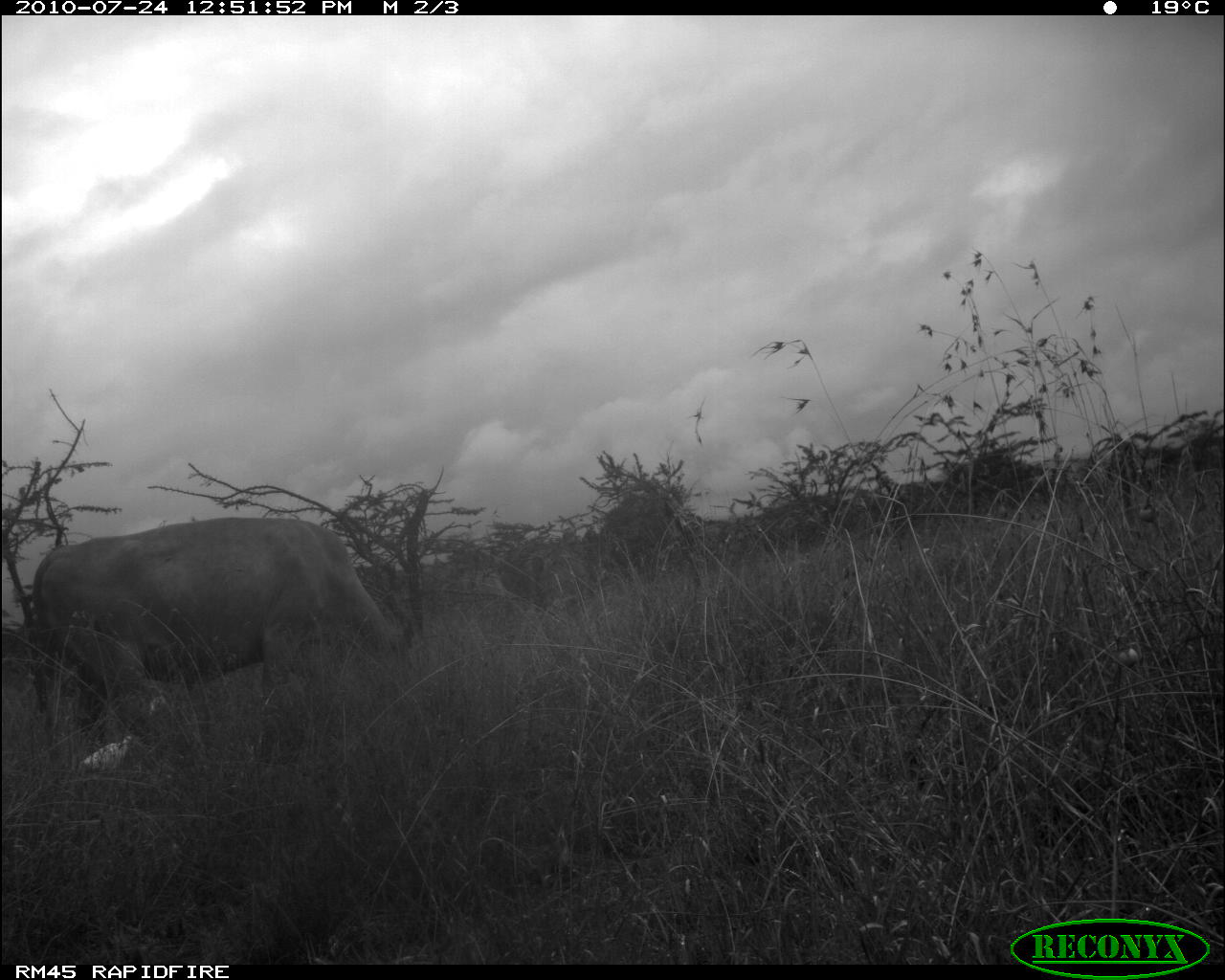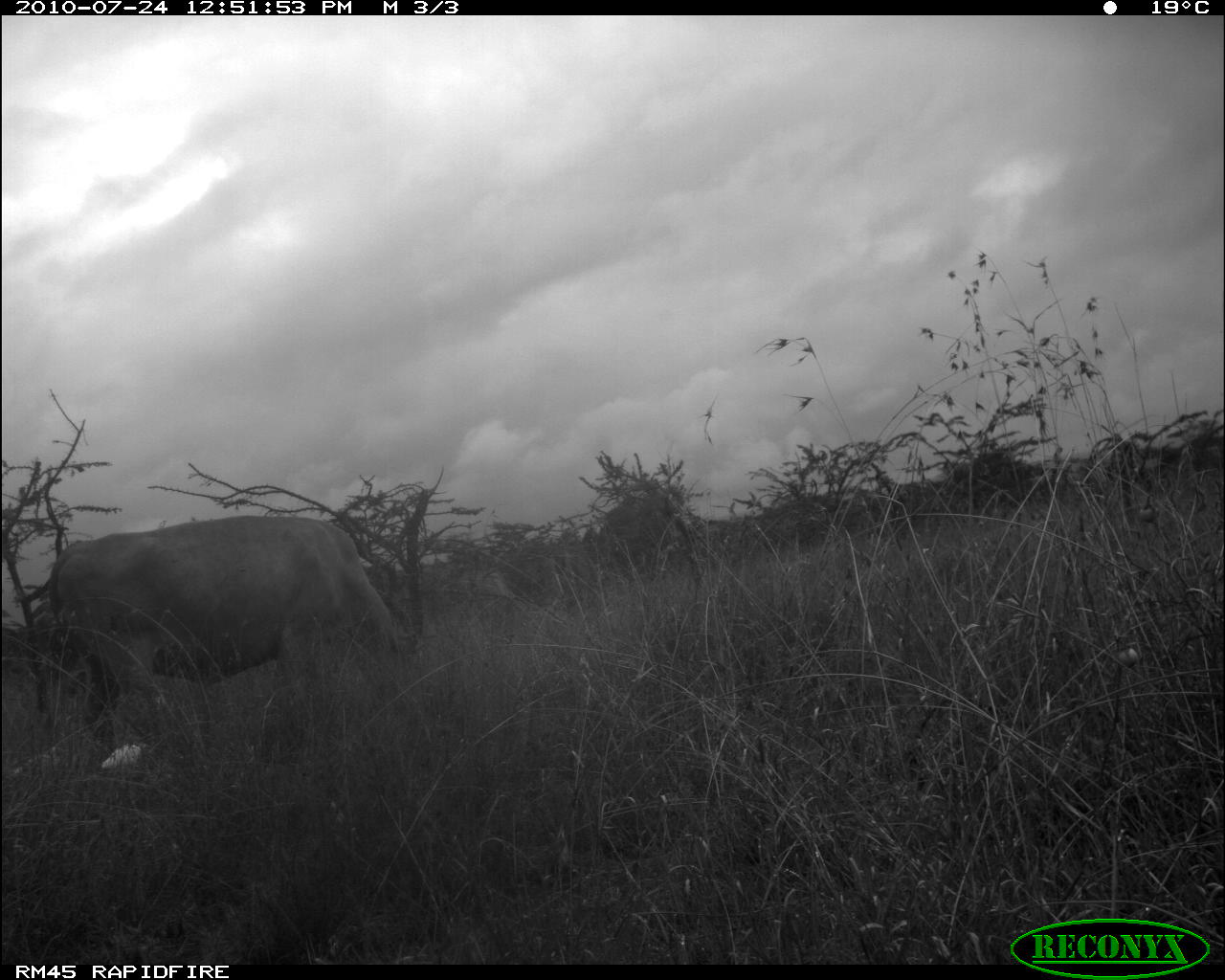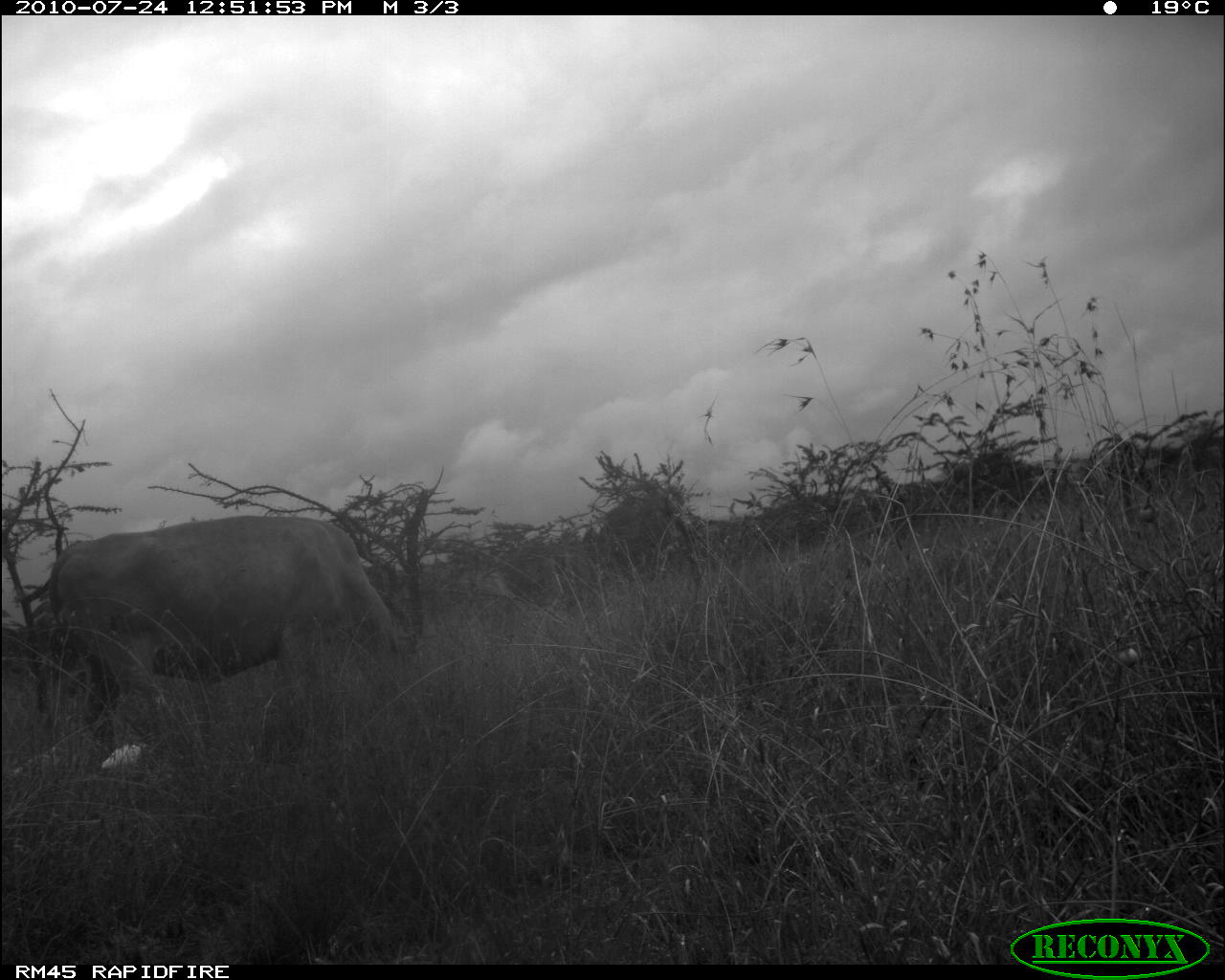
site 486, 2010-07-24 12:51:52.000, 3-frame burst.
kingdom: Animalia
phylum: Chordata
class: Mammalia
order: Artiodactyla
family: Bovidae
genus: Bos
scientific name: Bos taurus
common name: domestic cattle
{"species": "Bos taurus (domestic cattle)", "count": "1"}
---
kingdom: Animalia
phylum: Chordata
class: Aves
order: Pelecaniformes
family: Ardeidae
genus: Bubulcus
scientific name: Bubulcus ibis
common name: cattle egret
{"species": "Bubulcus ibis (cattle egret)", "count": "2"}